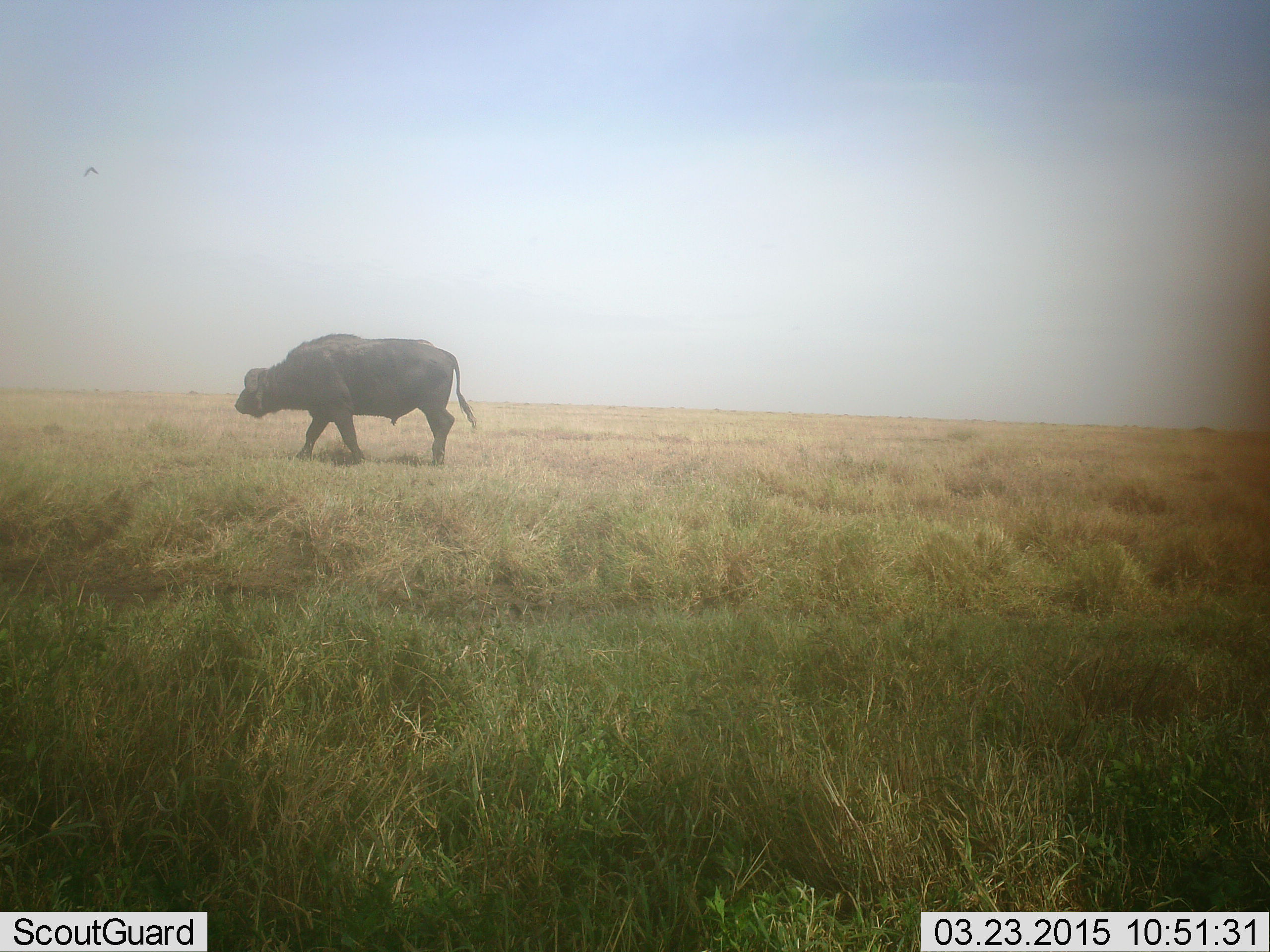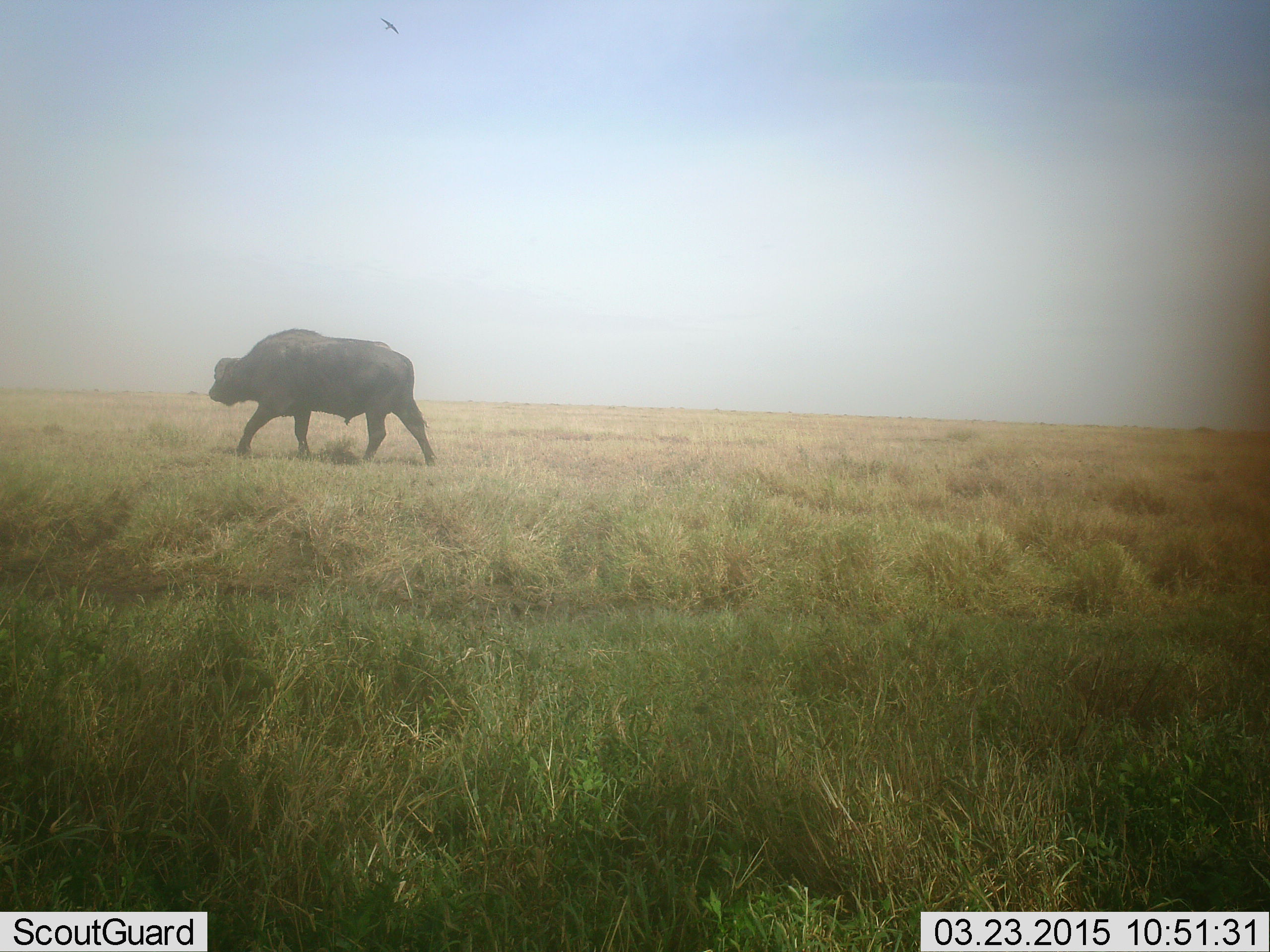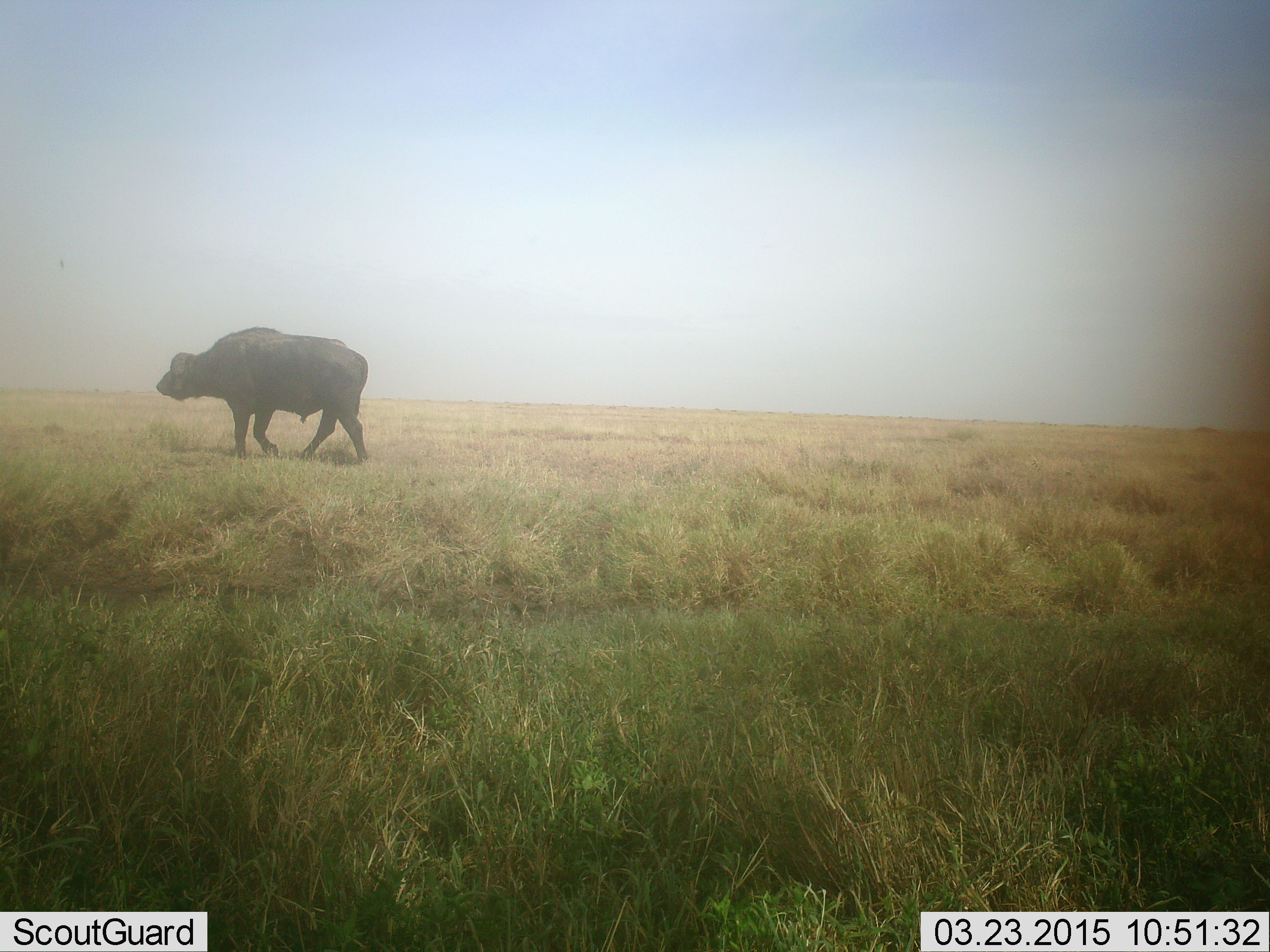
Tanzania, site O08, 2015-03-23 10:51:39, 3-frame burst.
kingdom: Animalia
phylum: Chordata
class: Mammalia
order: Artiodactyla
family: Bovidae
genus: Syncerus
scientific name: Syncerus caffer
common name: cape buffalo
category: buffalo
Buffalo (cape buffalo) (Syncerus caffer), count 1. Behavior (volunteer vote fractions): standing 15%, resting 0%, moving 100%, interacting 0%. Young present (vote fraction): 0%. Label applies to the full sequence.